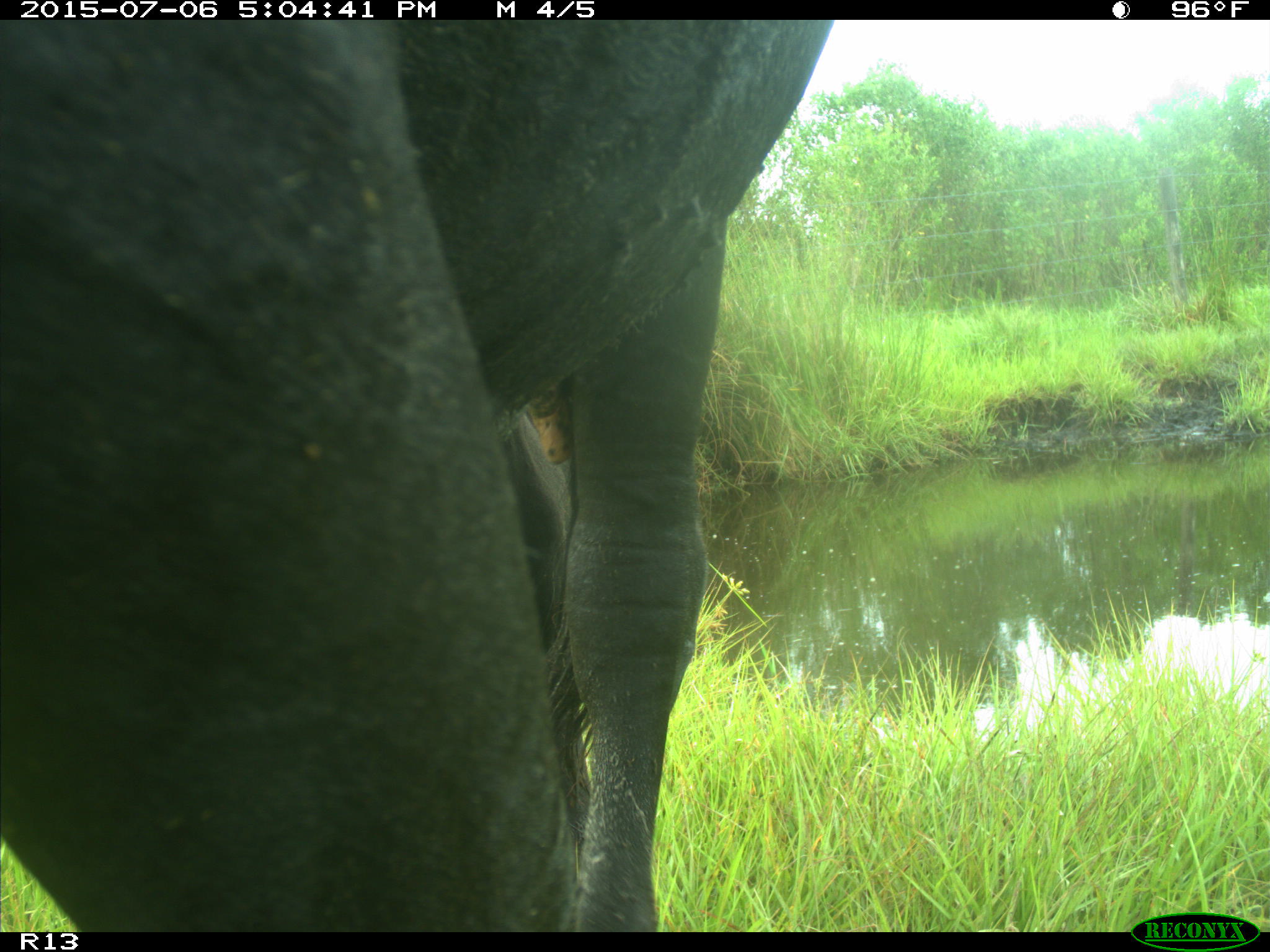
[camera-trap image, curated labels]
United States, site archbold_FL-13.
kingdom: Animalia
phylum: Chordata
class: Mammalia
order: Artiodactyla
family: Bovidae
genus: Bos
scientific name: Bos taurus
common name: domestic cow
Bos taurus (domestic cow).